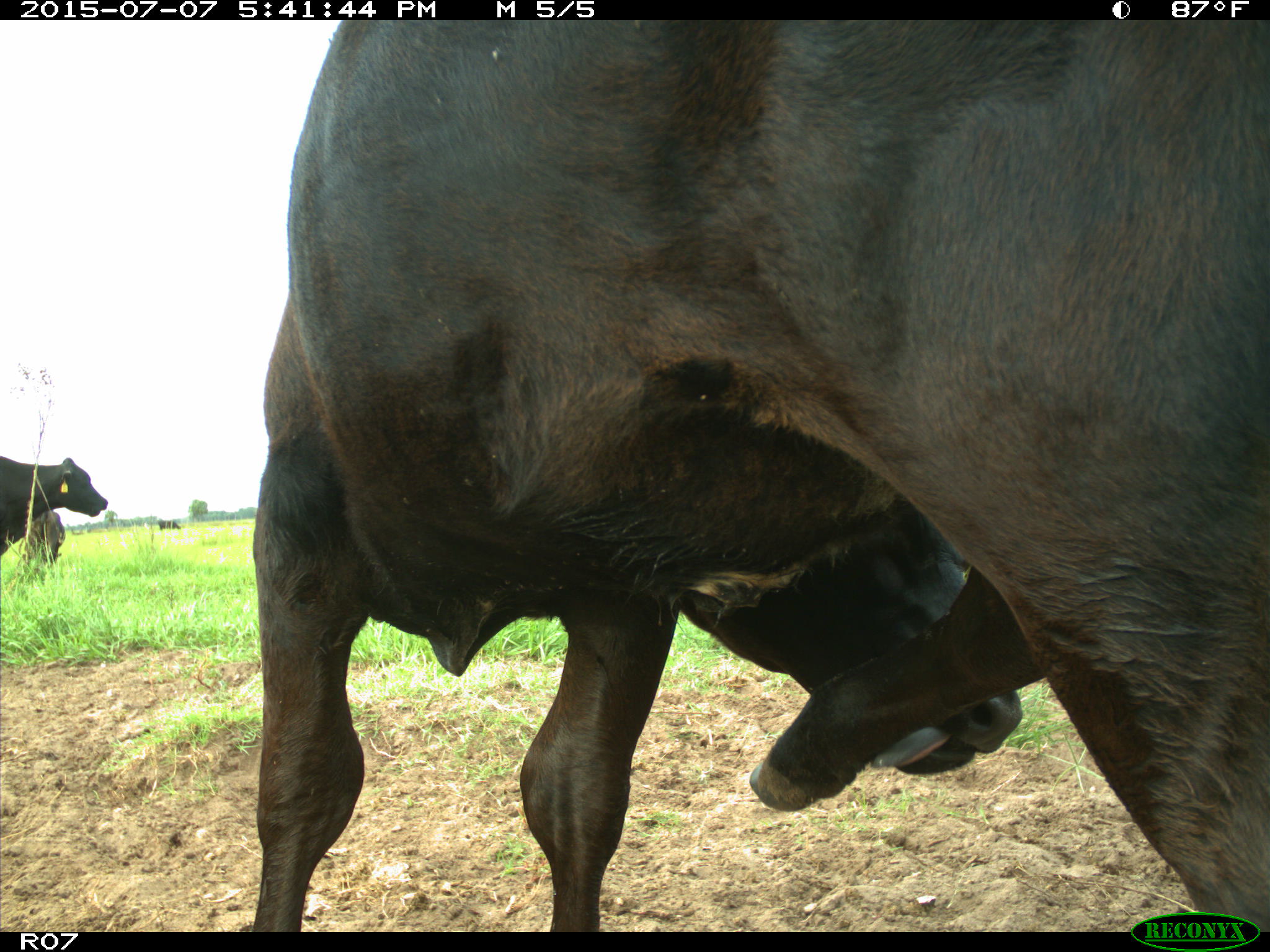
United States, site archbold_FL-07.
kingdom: Animalia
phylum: Chordata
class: Mammalia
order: Artiodactyla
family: Bovidae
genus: Bos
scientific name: Bos taurus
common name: domestic cow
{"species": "Bos taurus (domestic cow)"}